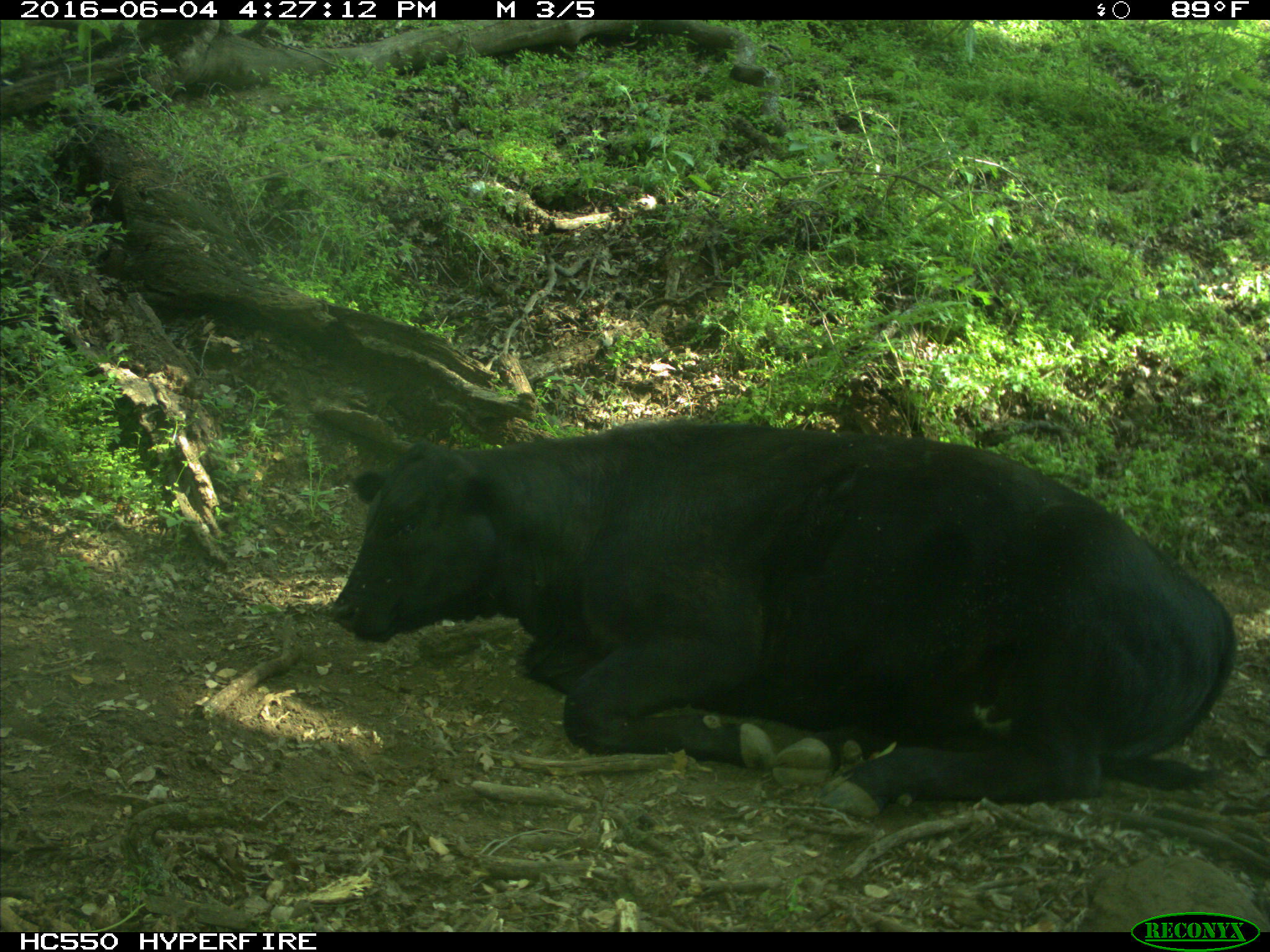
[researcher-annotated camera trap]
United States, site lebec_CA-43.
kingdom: Animalia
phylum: Chordata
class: Mammalia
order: Artiodactyla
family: Bovidae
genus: Bos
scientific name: Bos taurus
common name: domestic cow